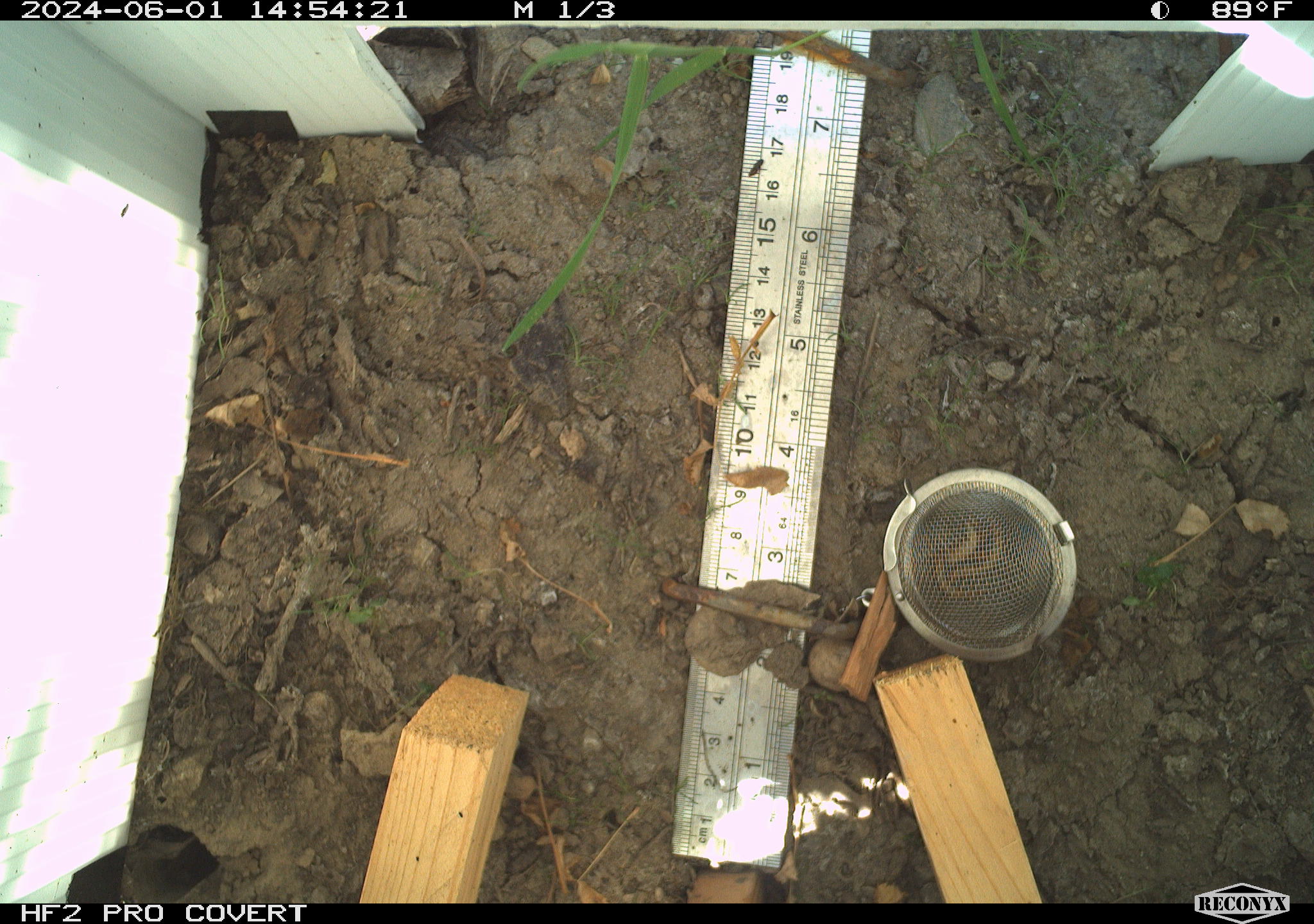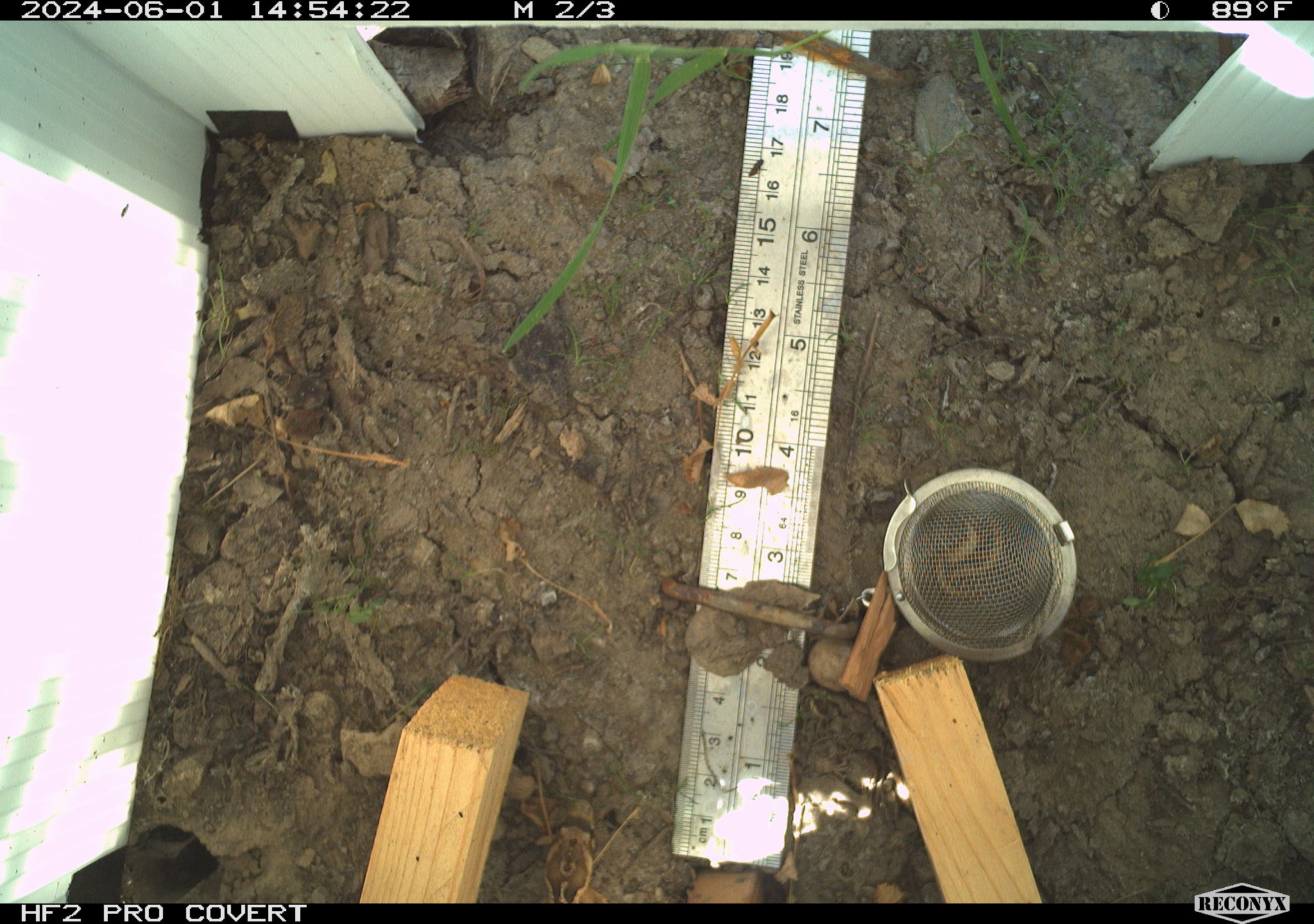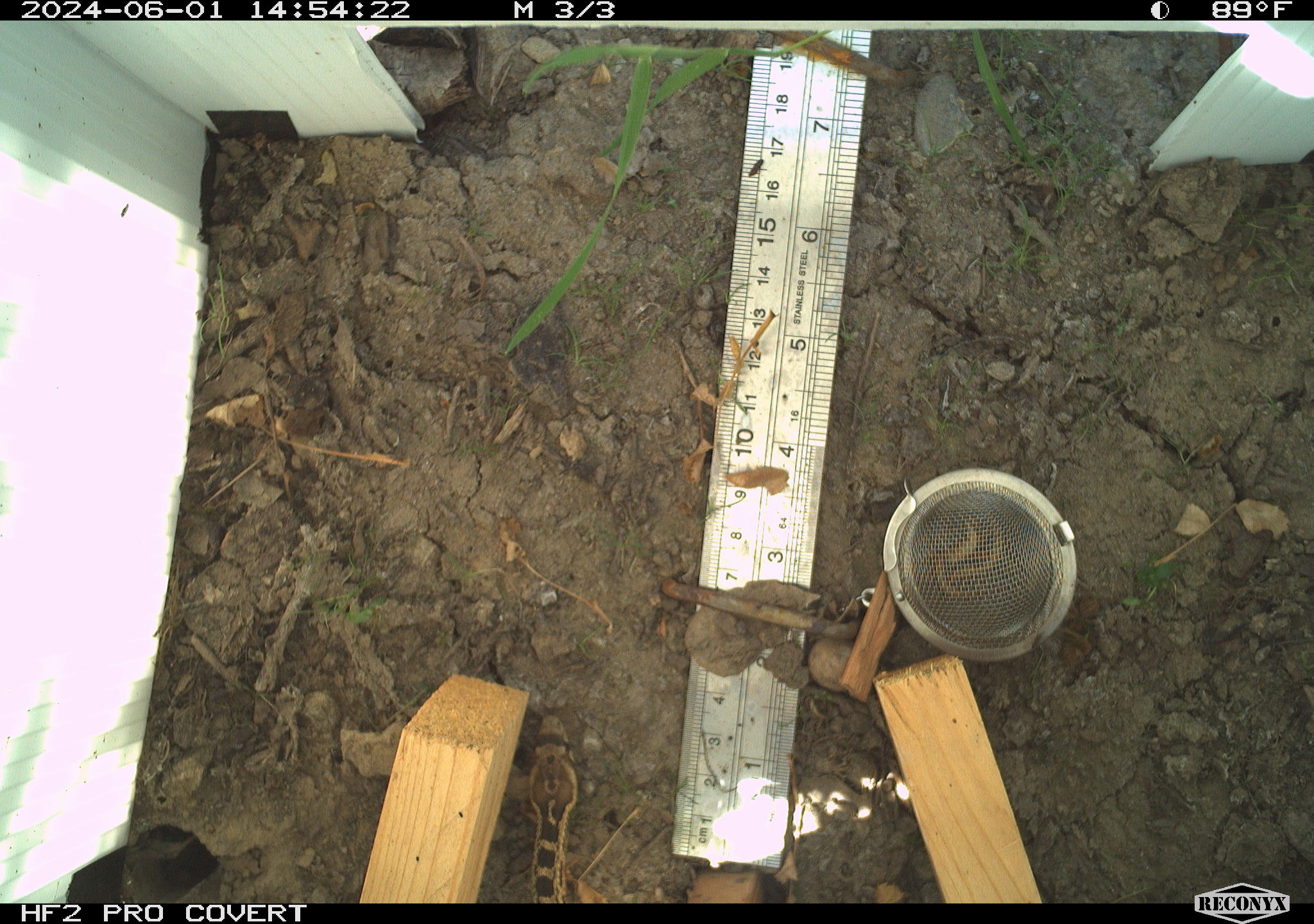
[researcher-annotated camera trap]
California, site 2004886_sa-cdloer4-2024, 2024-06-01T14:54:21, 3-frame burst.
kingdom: Animalia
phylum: Chordata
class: Reptilia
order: Squamata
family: Colubridae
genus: Pituophis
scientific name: Pituophis catenifer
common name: gophersnake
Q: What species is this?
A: Gophersnake (Pituophis catenifer).